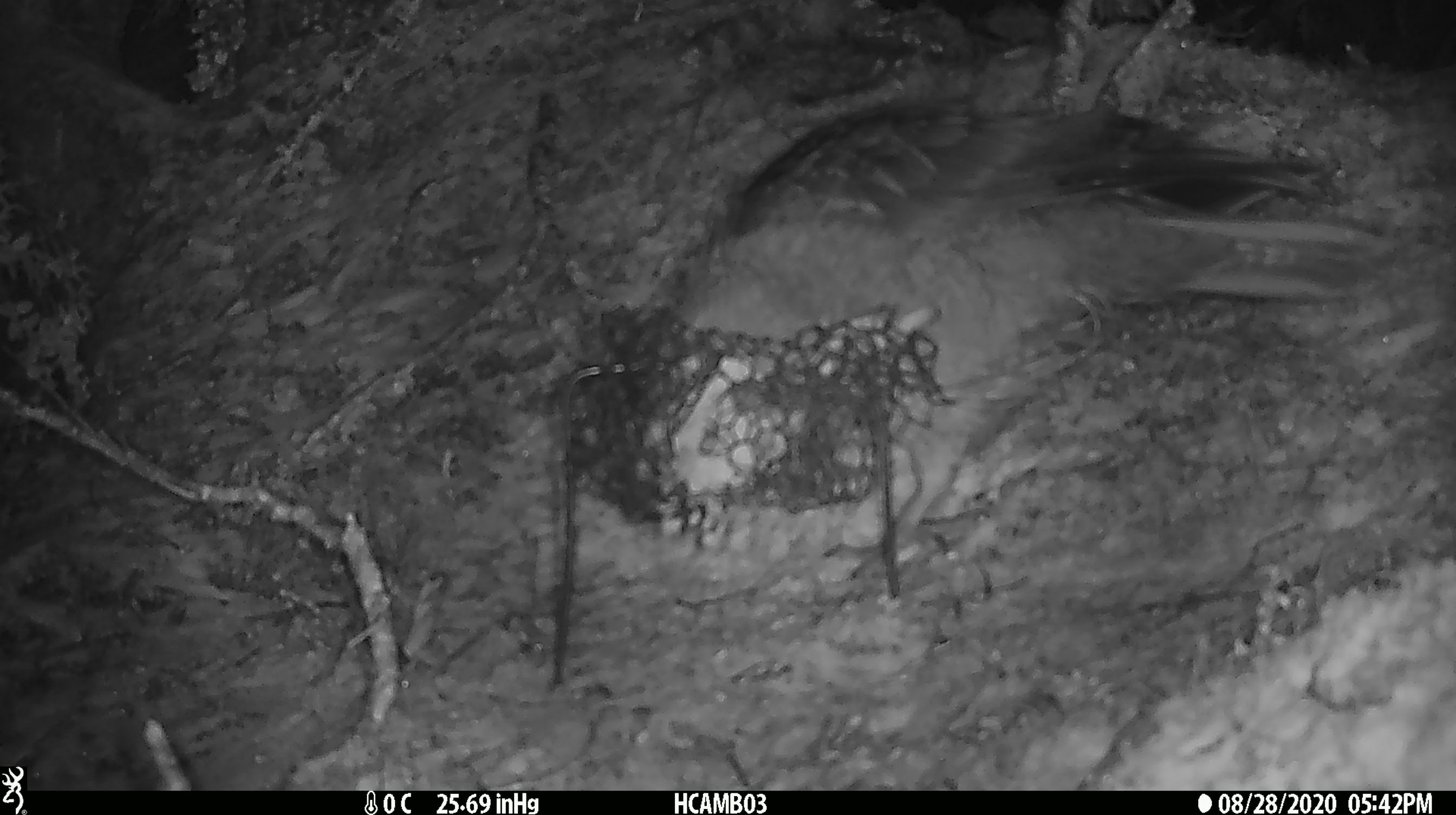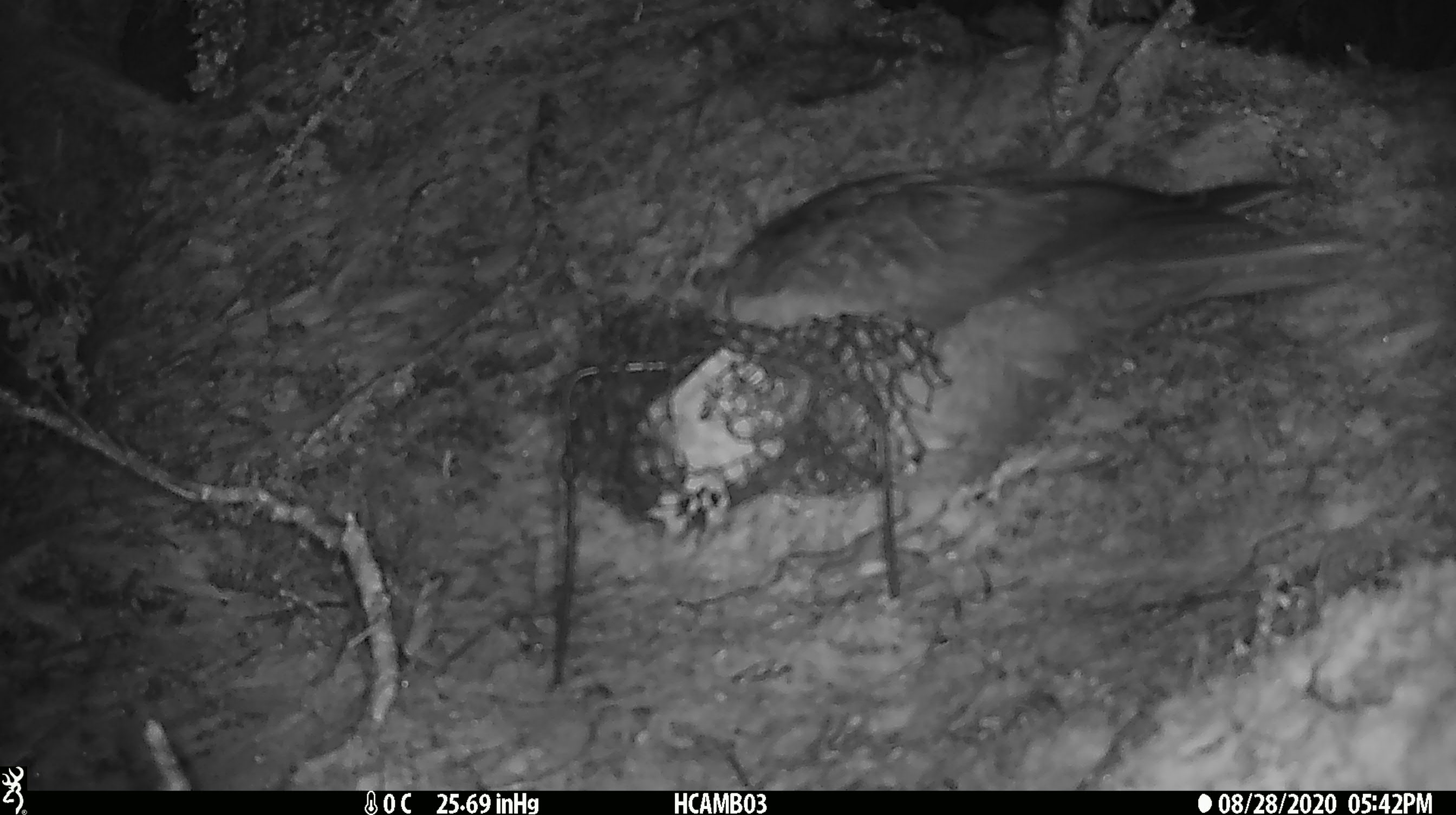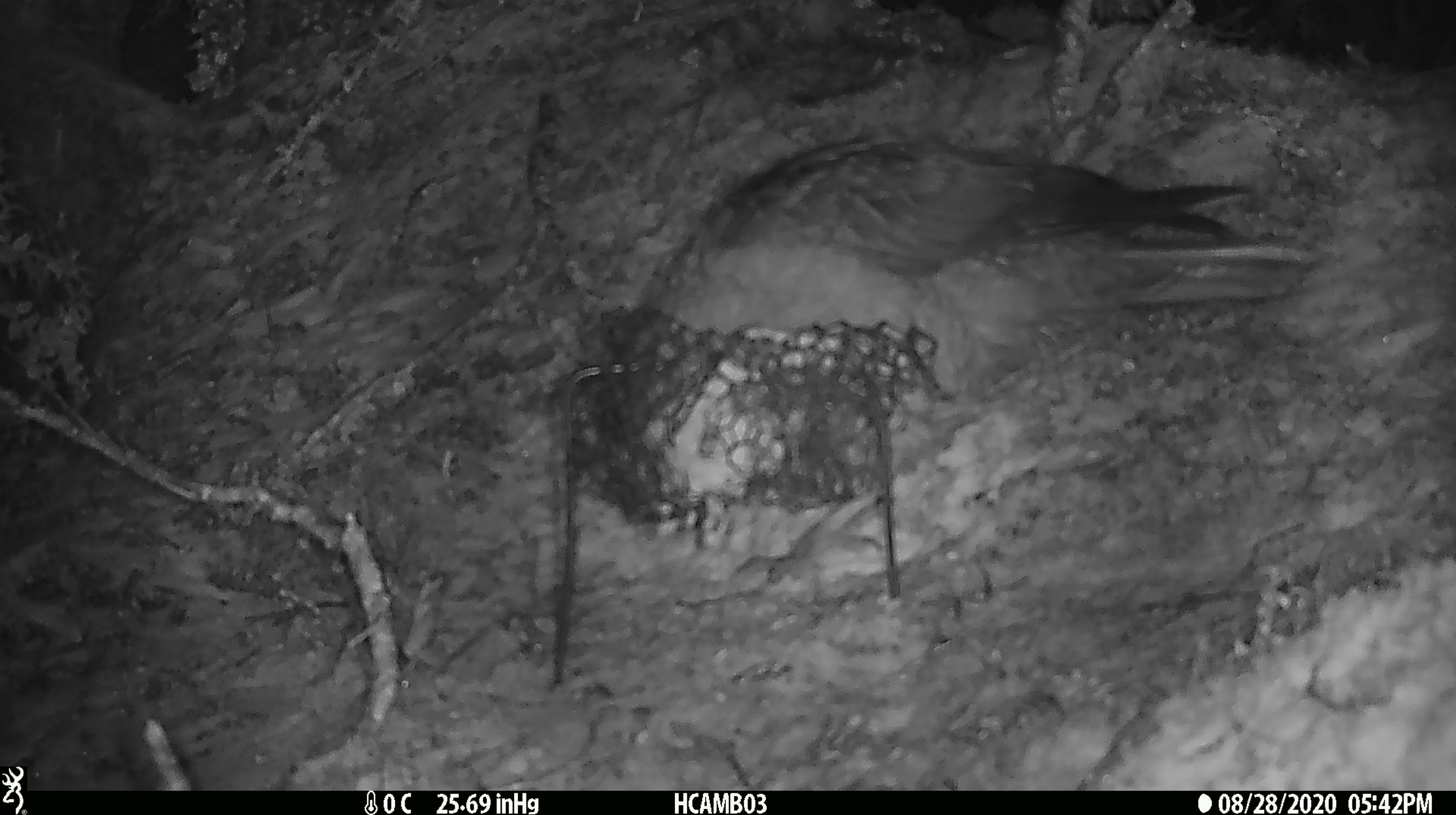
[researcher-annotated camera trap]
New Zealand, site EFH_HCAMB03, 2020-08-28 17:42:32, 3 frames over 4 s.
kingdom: Animalia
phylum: Chordata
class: Aves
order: Psittaciformes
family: Strigopidae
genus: Nestor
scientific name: Nestor notabilis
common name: kea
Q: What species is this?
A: Kea (Nestor notabilis).